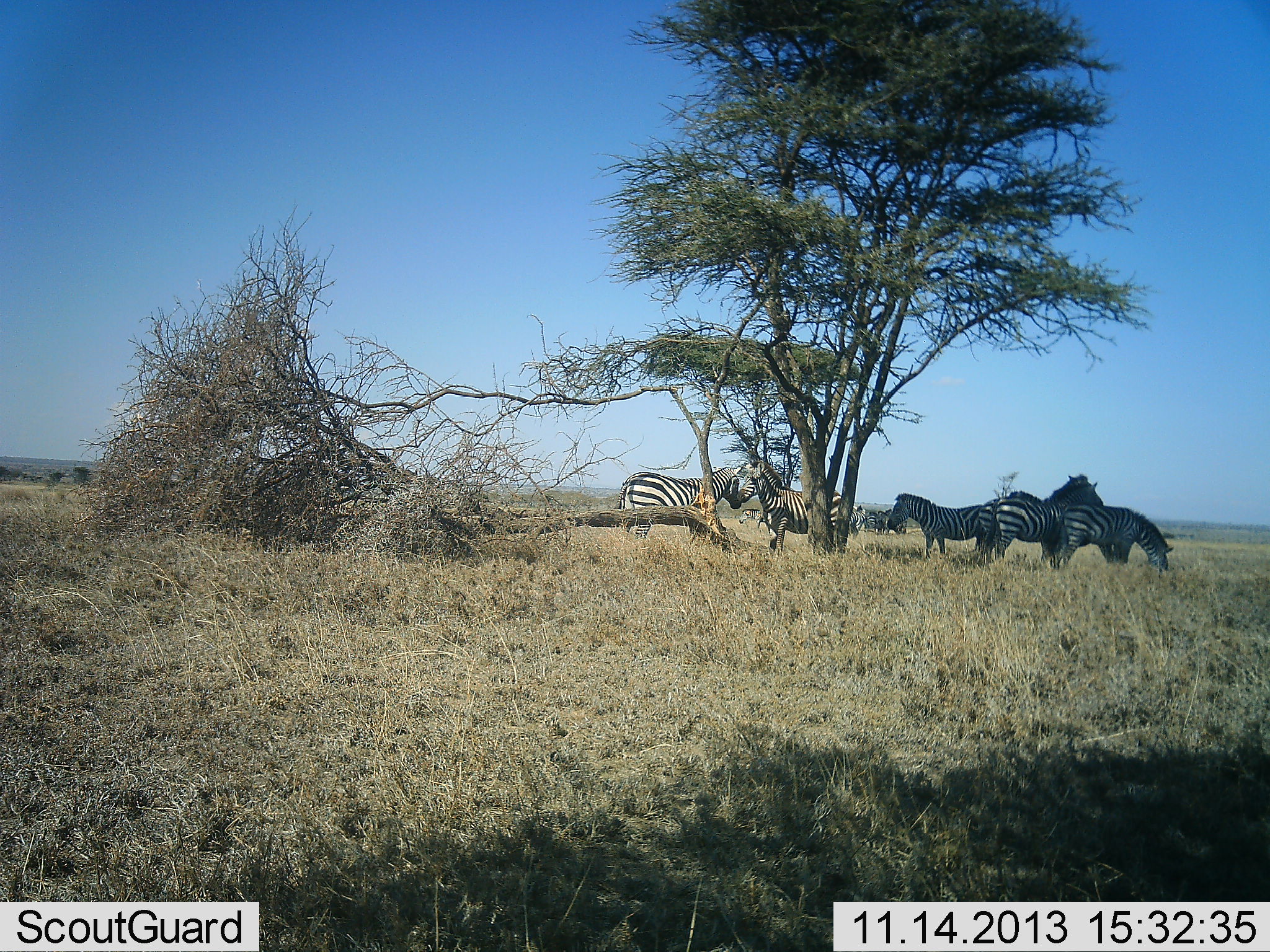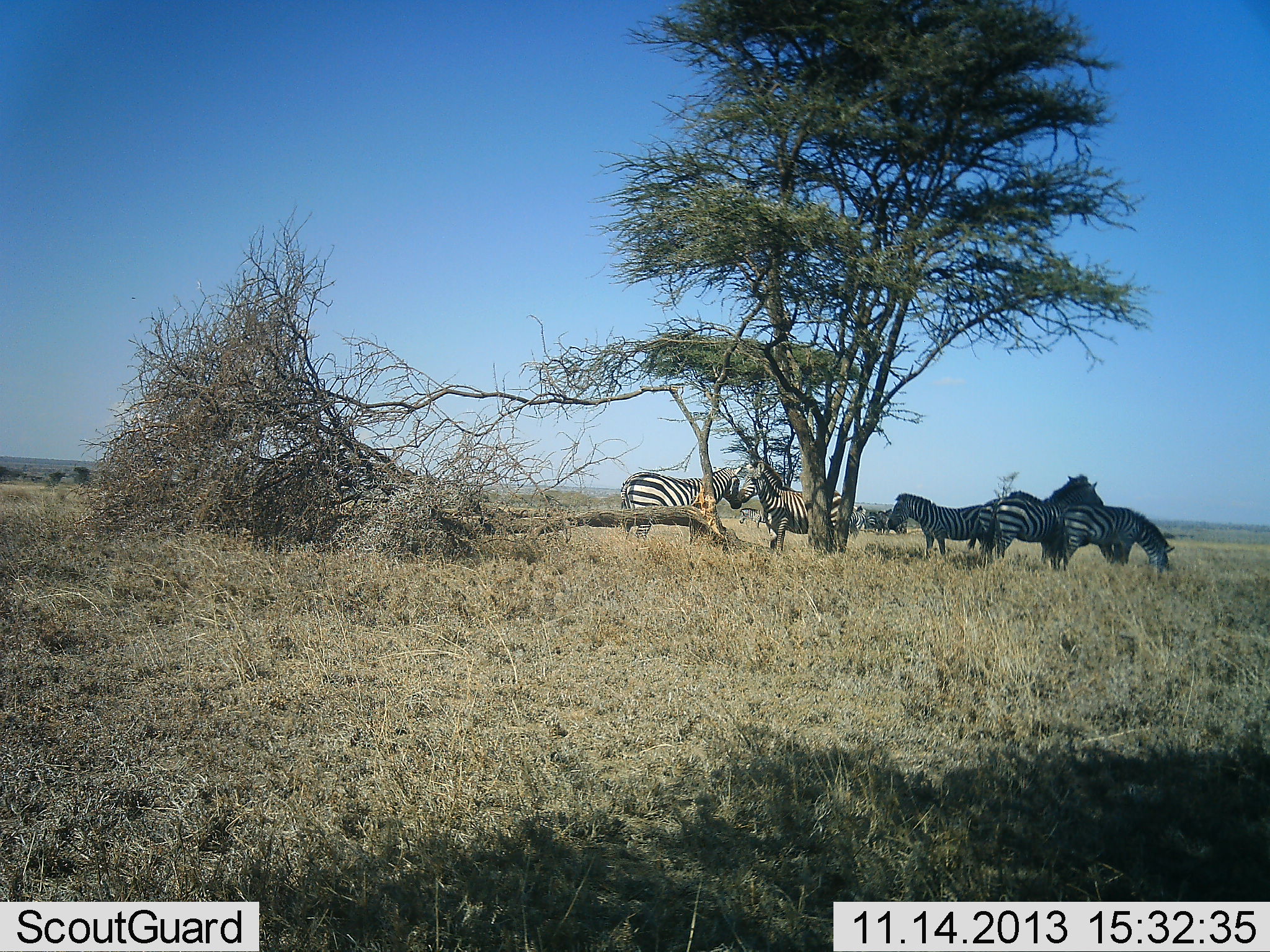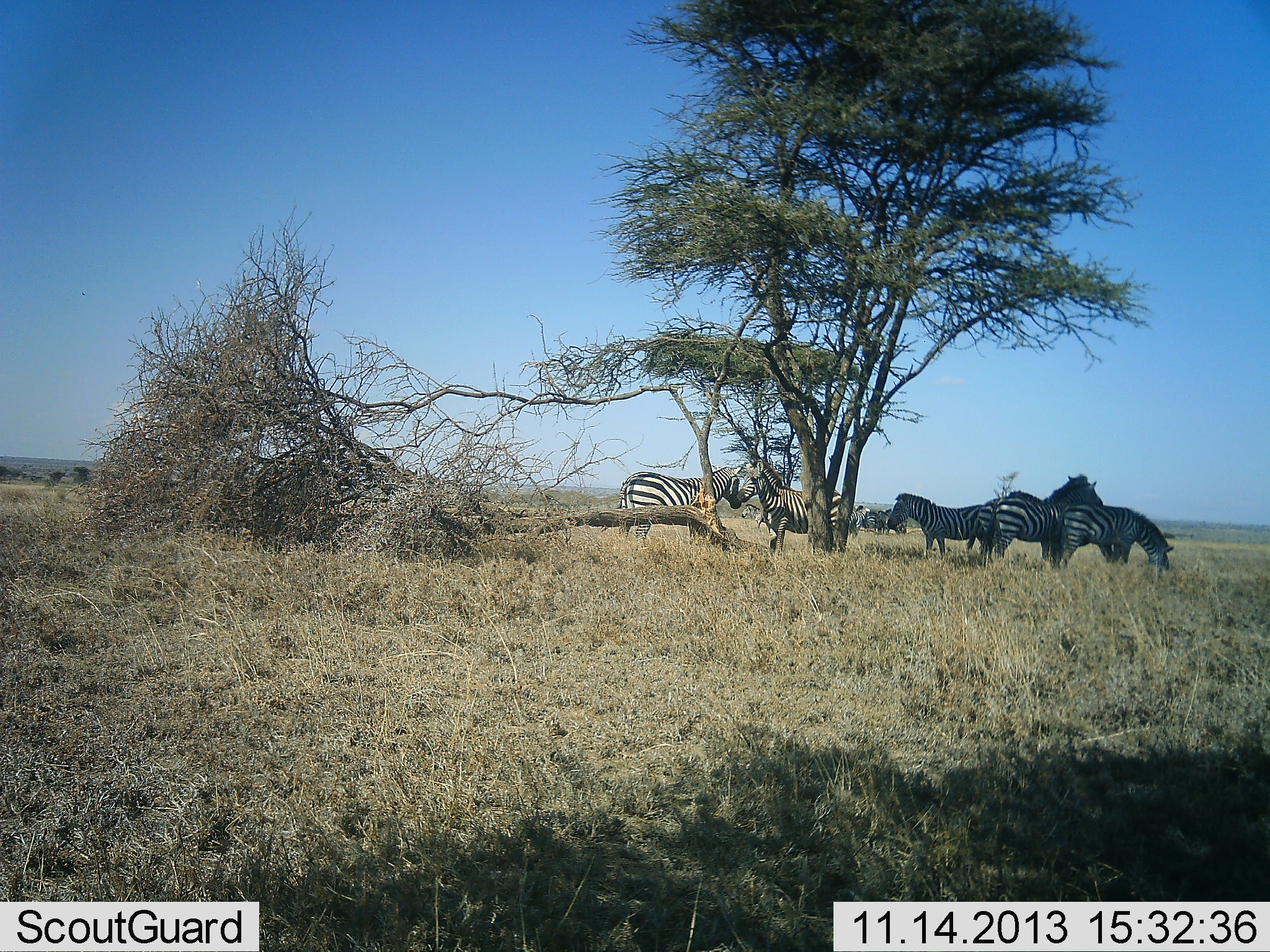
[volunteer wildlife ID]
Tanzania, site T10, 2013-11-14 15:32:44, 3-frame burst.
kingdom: Animalia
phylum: Chordata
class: Mammalia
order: Perissodactyla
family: Equidae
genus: Equus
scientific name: Equus quagga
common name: plains zebra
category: zebra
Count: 7.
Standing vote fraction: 90%.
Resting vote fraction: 10%.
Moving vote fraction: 0%.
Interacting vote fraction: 10%.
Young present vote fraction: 0%.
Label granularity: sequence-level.